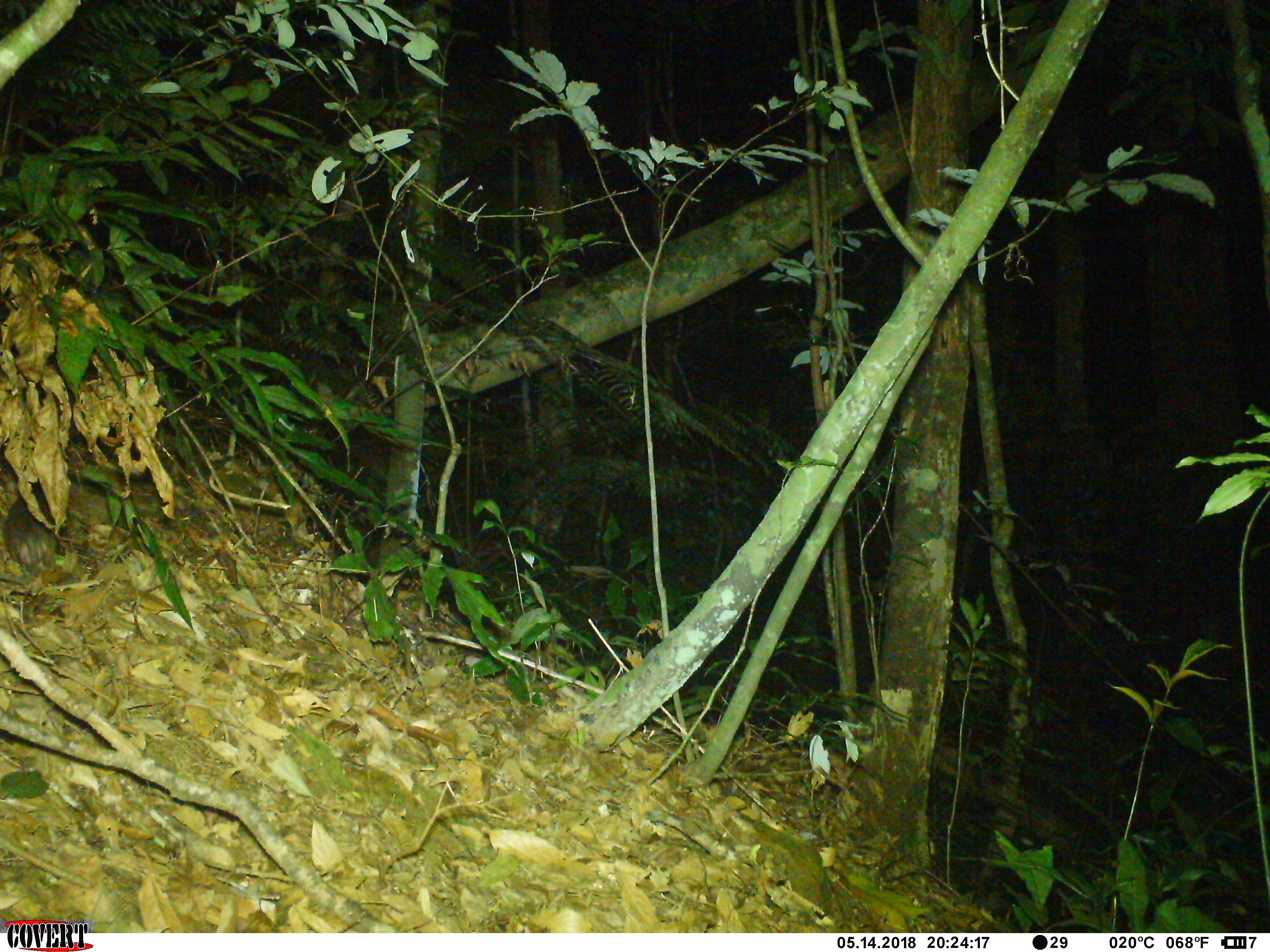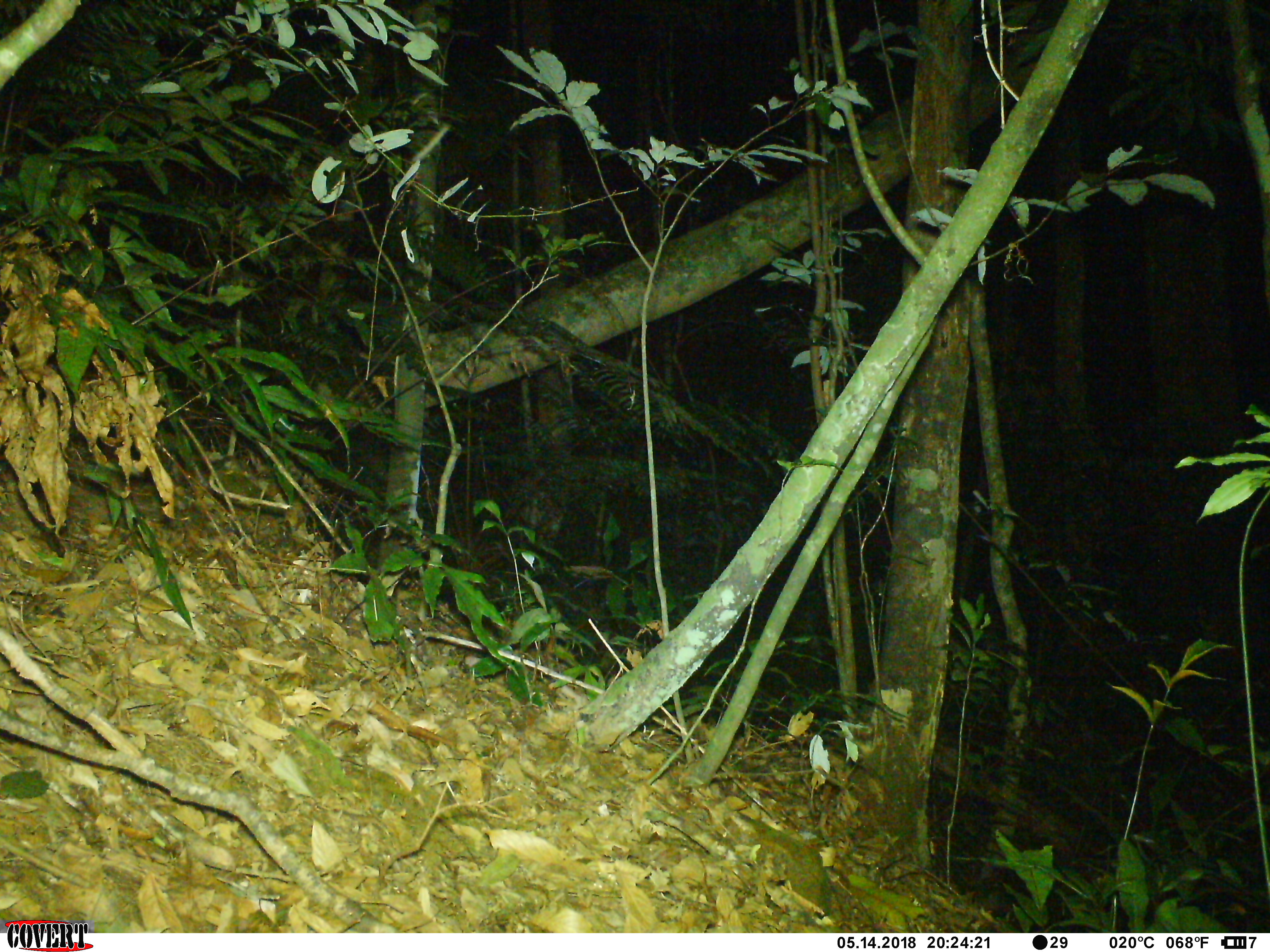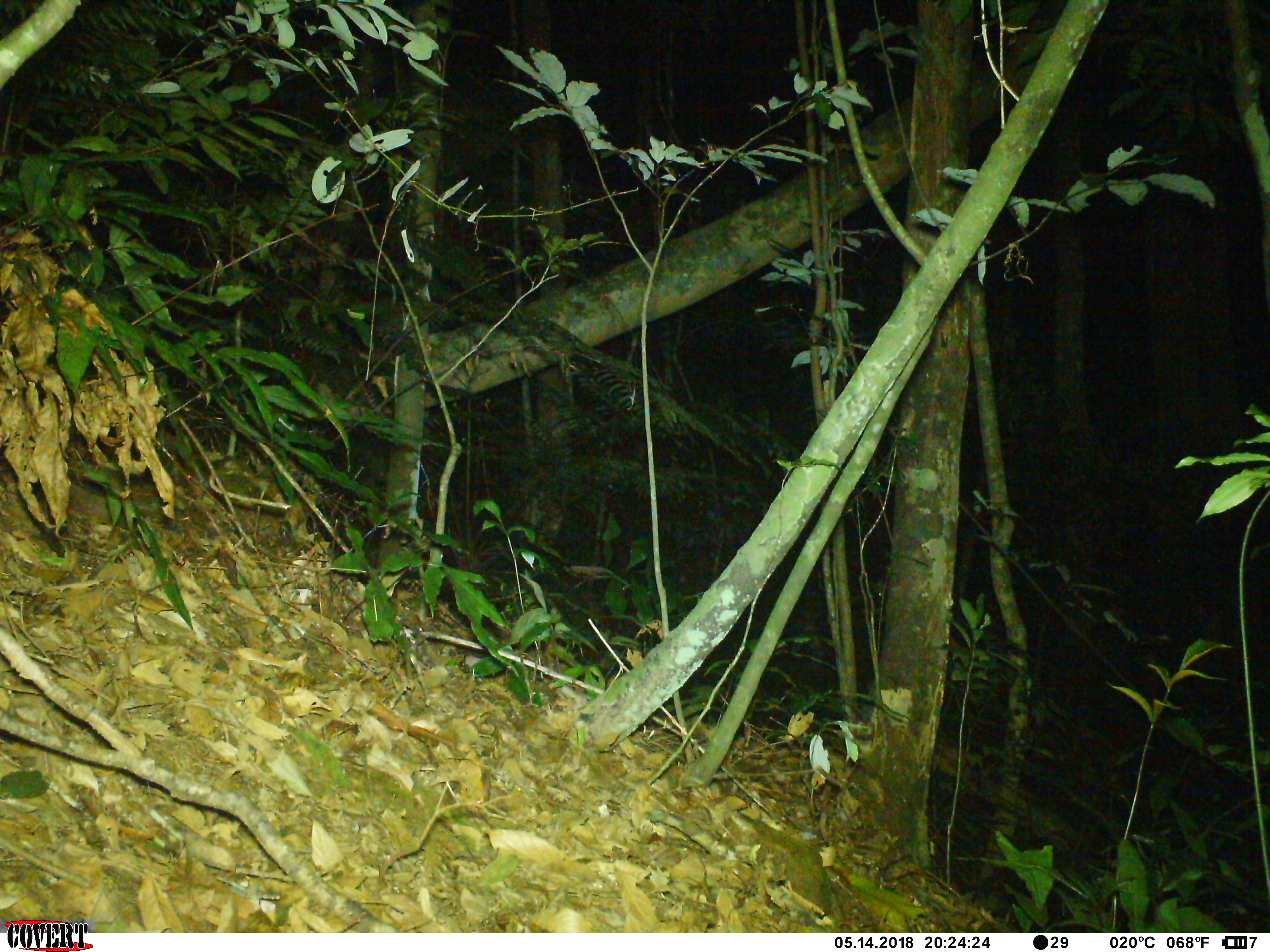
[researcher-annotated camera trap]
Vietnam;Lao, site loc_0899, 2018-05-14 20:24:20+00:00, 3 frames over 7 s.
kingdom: Animalia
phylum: Chordata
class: Mammalia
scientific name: Mammalia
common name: mammal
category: unidentified small mammal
Unidentified small mammal (mammal) (Mammalia). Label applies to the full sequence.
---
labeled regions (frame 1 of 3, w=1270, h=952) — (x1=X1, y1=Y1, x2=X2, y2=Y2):
unidentified small mammal: (x1=4, y1=498, x2=57, y2=573)